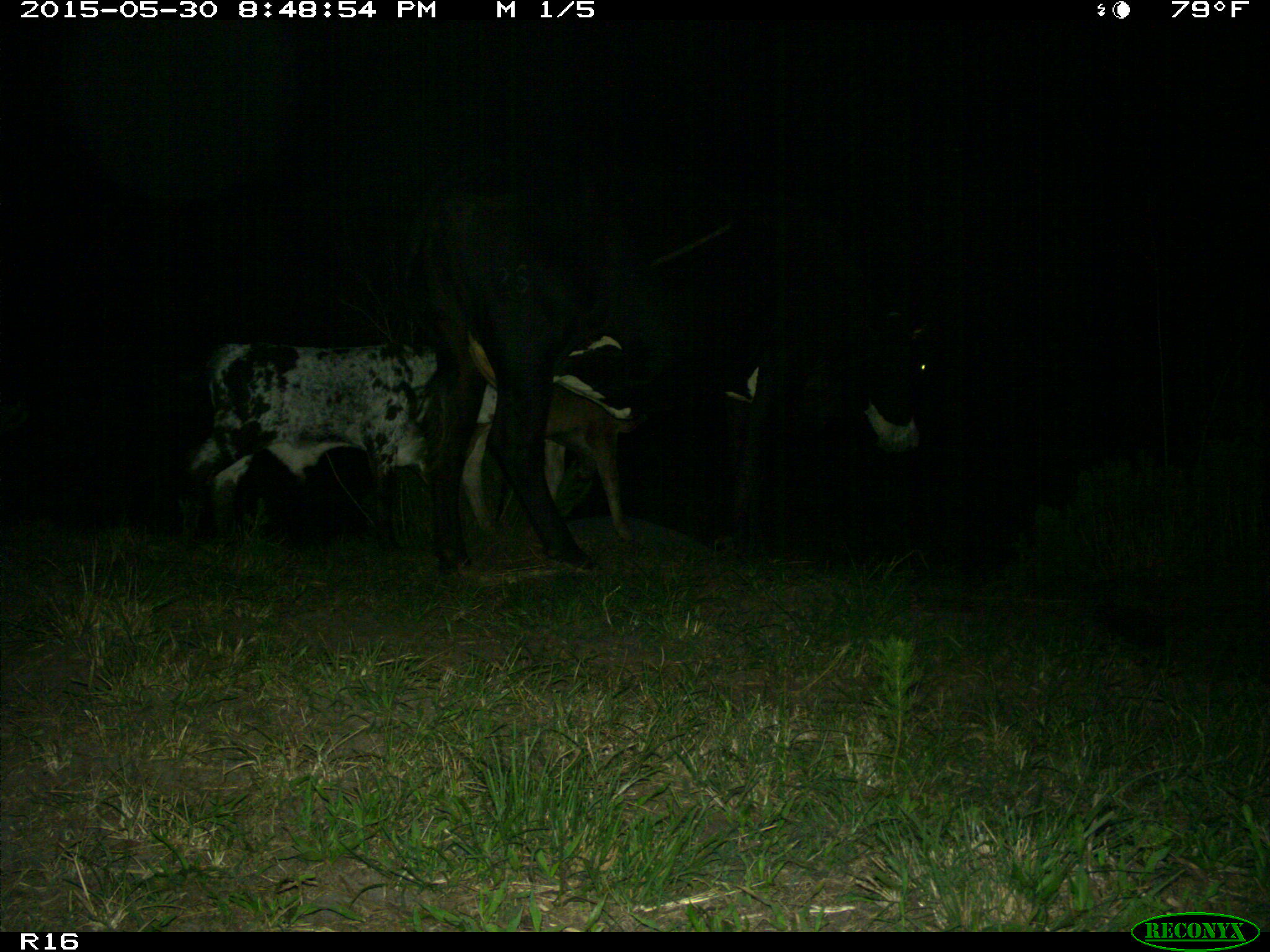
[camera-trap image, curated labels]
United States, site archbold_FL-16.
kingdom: Animalia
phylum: Chordata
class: Mammalia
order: Artiodactyla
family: Bovidae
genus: Bos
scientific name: Bos taurus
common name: domestic cow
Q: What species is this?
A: Bos taurus (domestic cow).